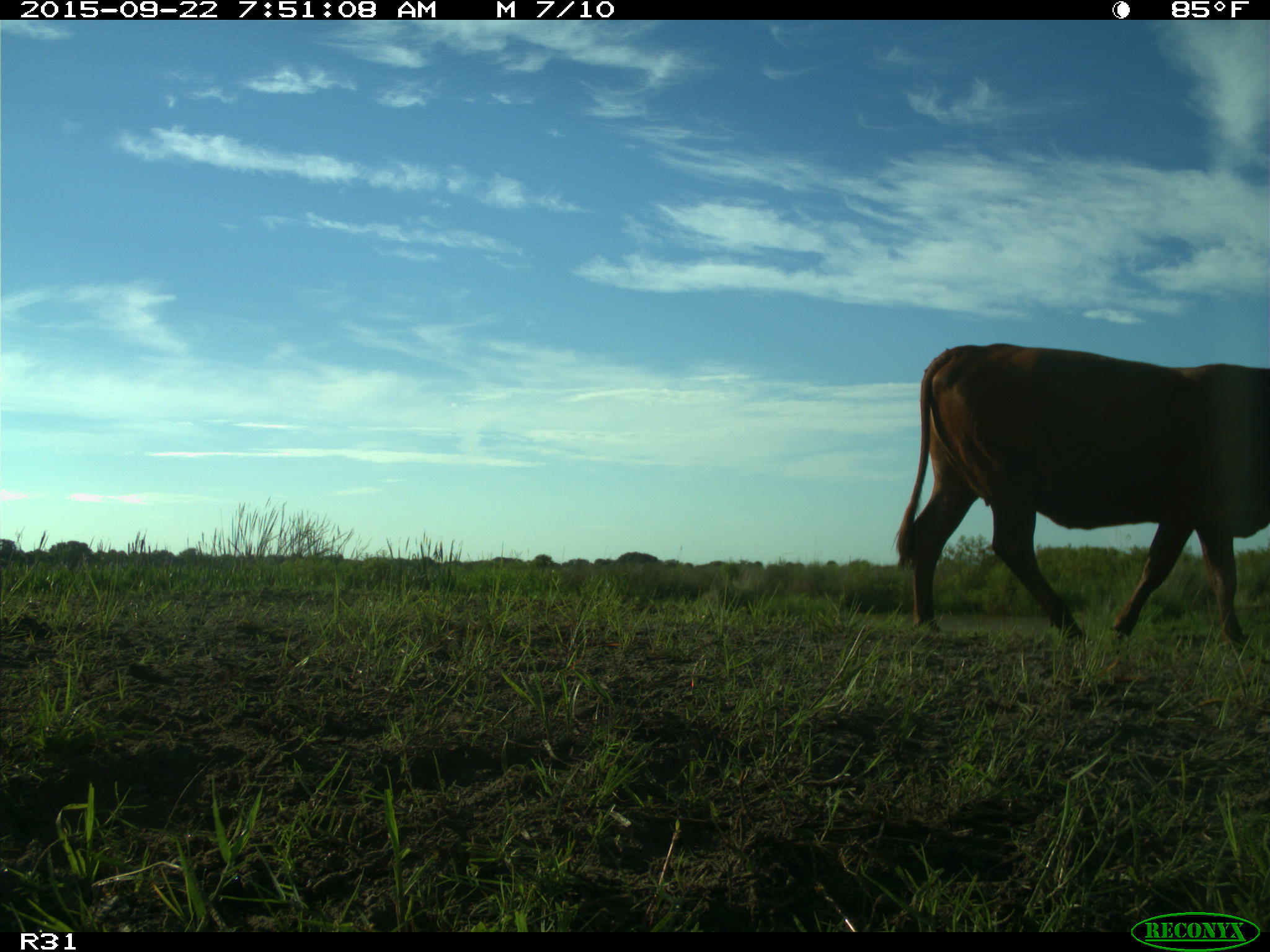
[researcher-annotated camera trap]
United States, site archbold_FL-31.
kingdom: Animalia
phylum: Chordata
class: Mammalia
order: Artiodactyla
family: Bovidae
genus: Bos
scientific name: Bos taurus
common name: domestic cow